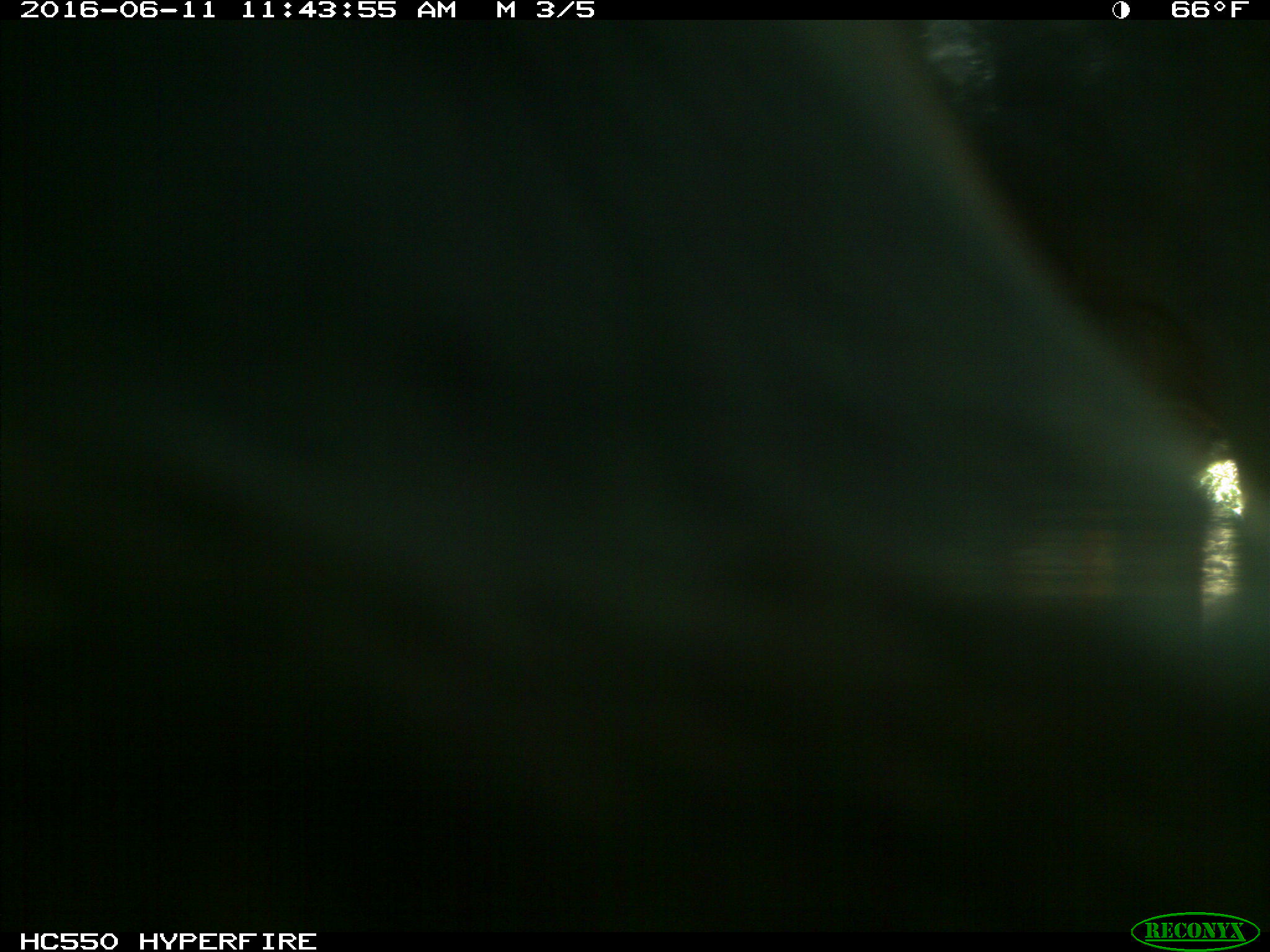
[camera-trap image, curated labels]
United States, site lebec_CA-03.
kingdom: Animalia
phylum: Chordata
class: Mammalia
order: Artiodactyla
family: Bovidae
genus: Bos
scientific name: Bos taurus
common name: domestic cow